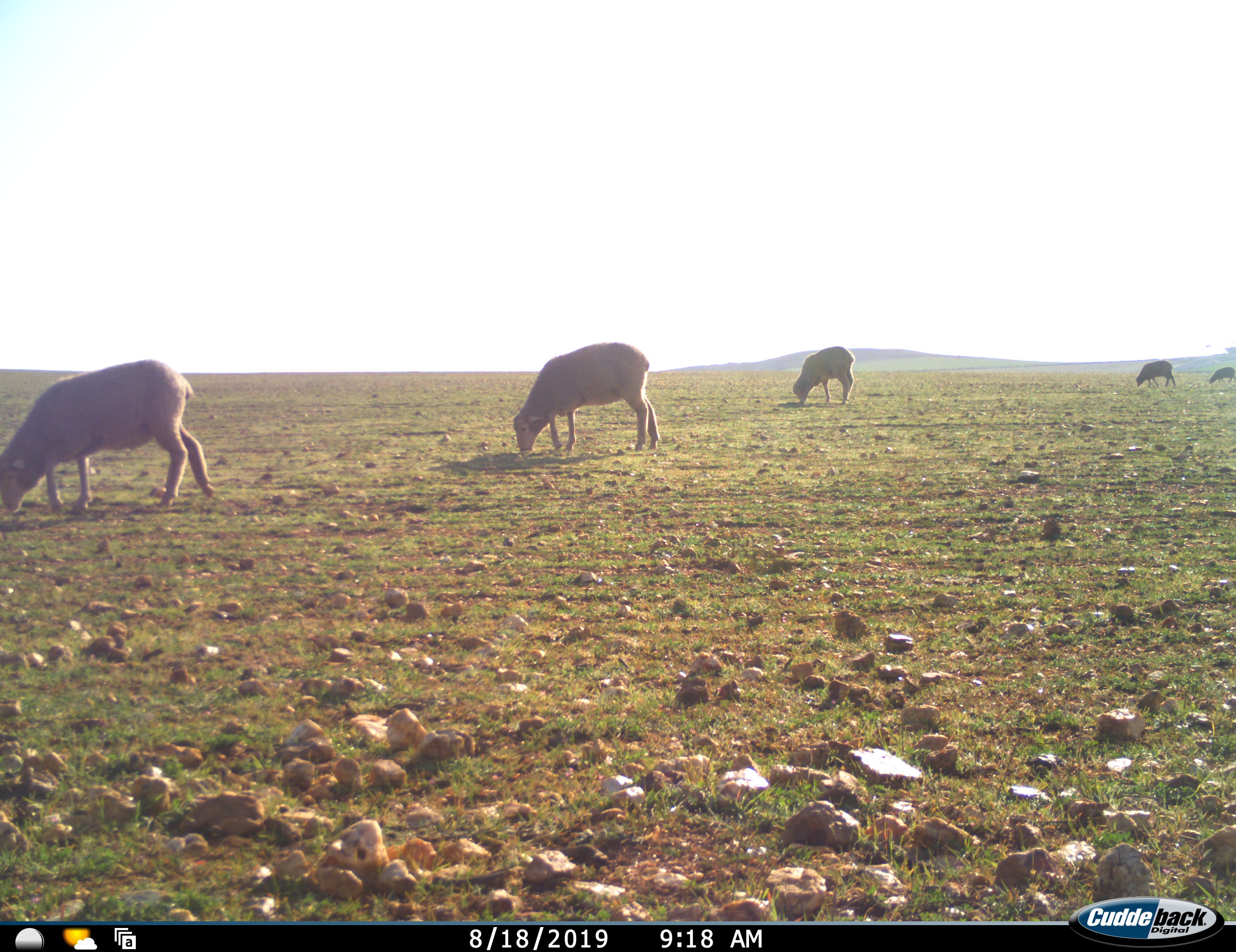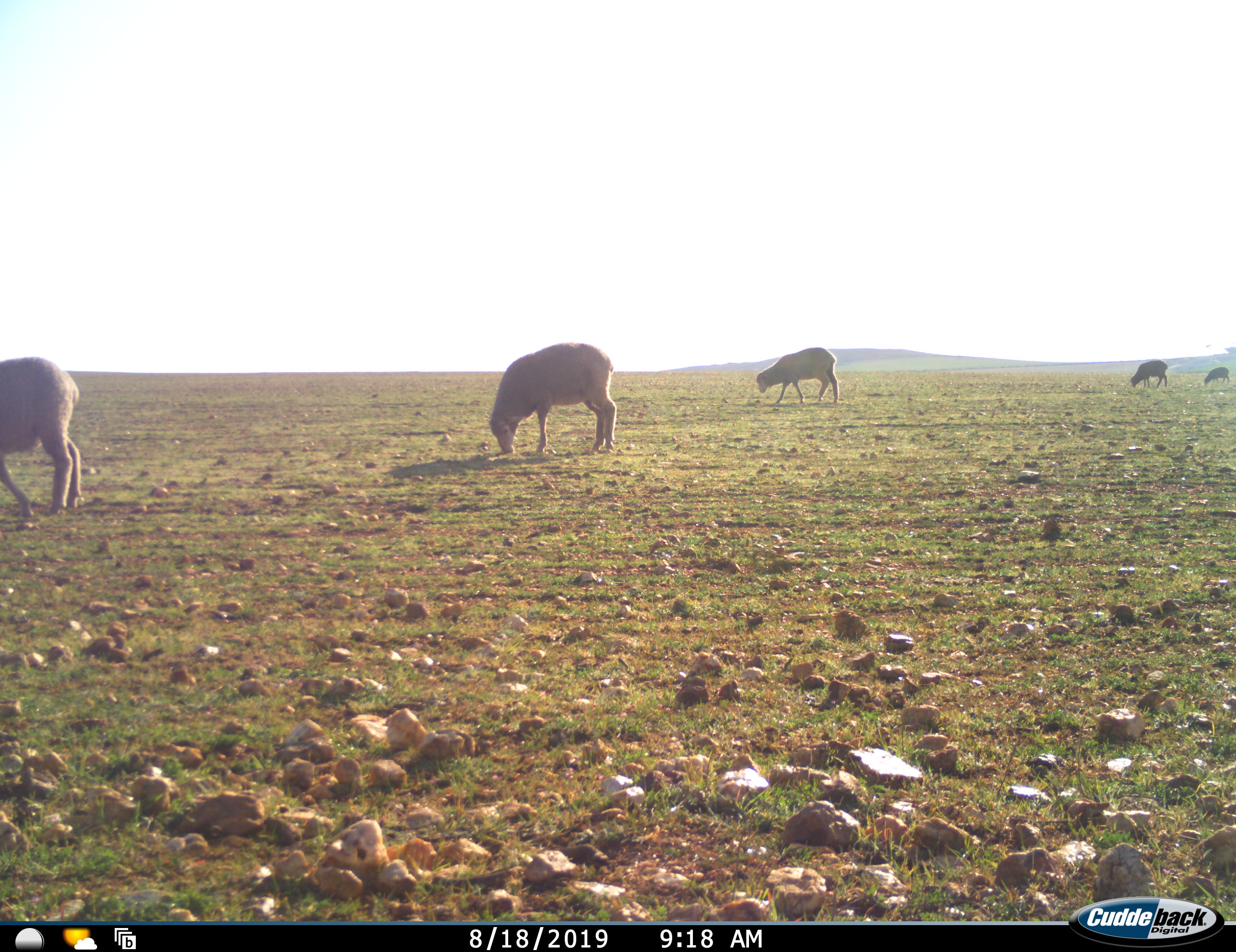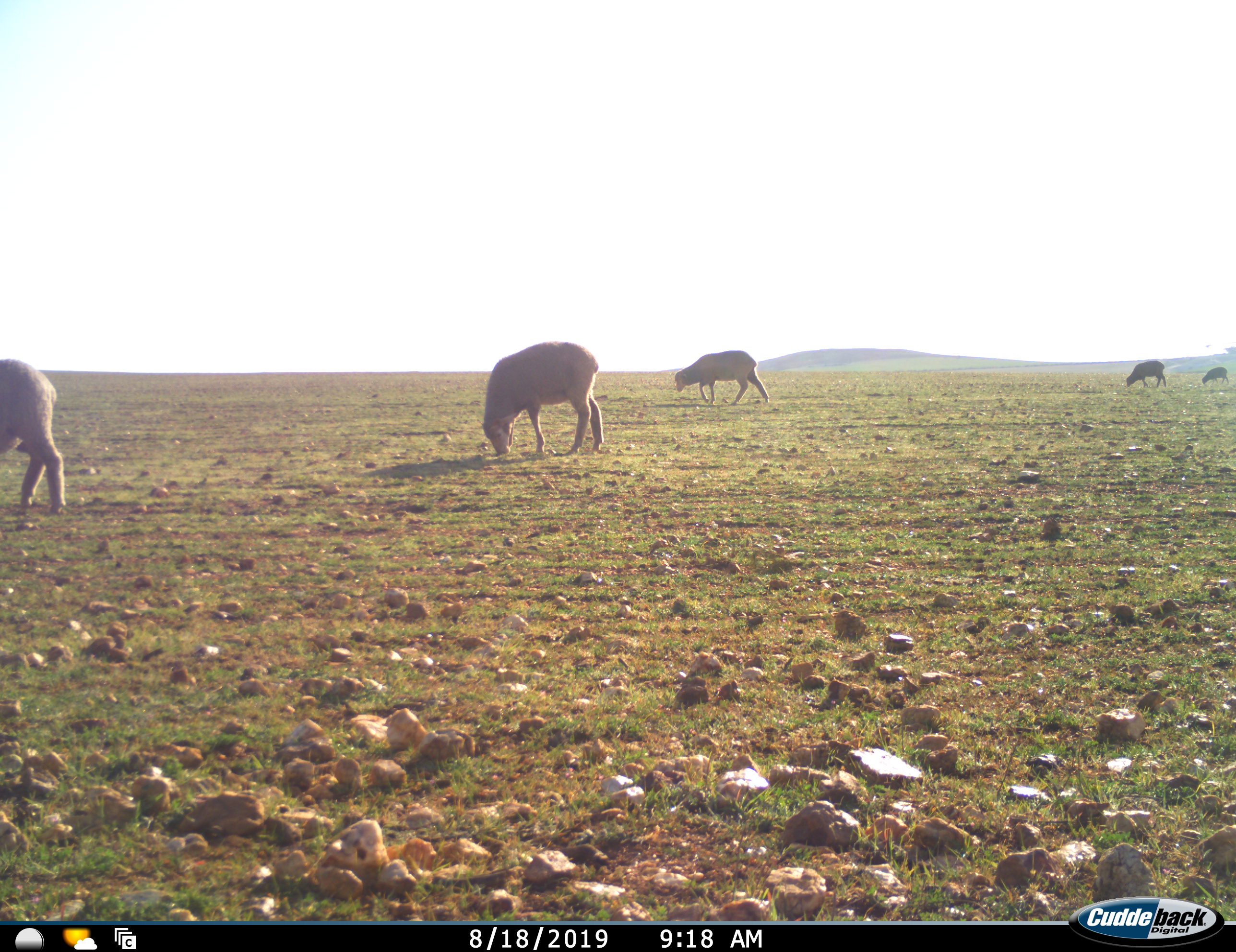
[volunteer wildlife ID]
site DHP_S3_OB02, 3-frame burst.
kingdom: Animalia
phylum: Chordata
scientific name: Vertebrata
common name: domestic animal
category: domesticanimal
Domesticanimal (domestic animal) (Vertebrata), count 5. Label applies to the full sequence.